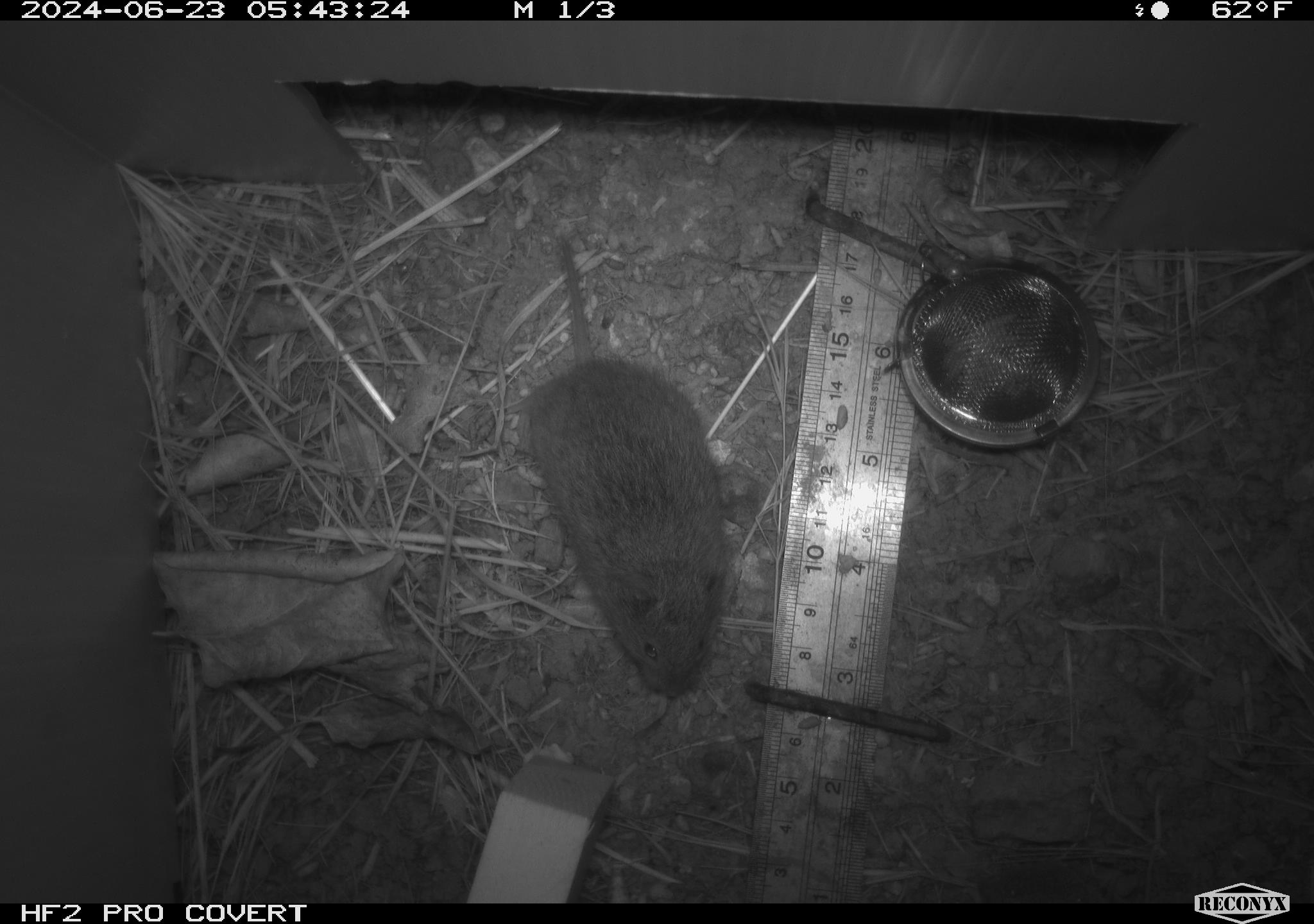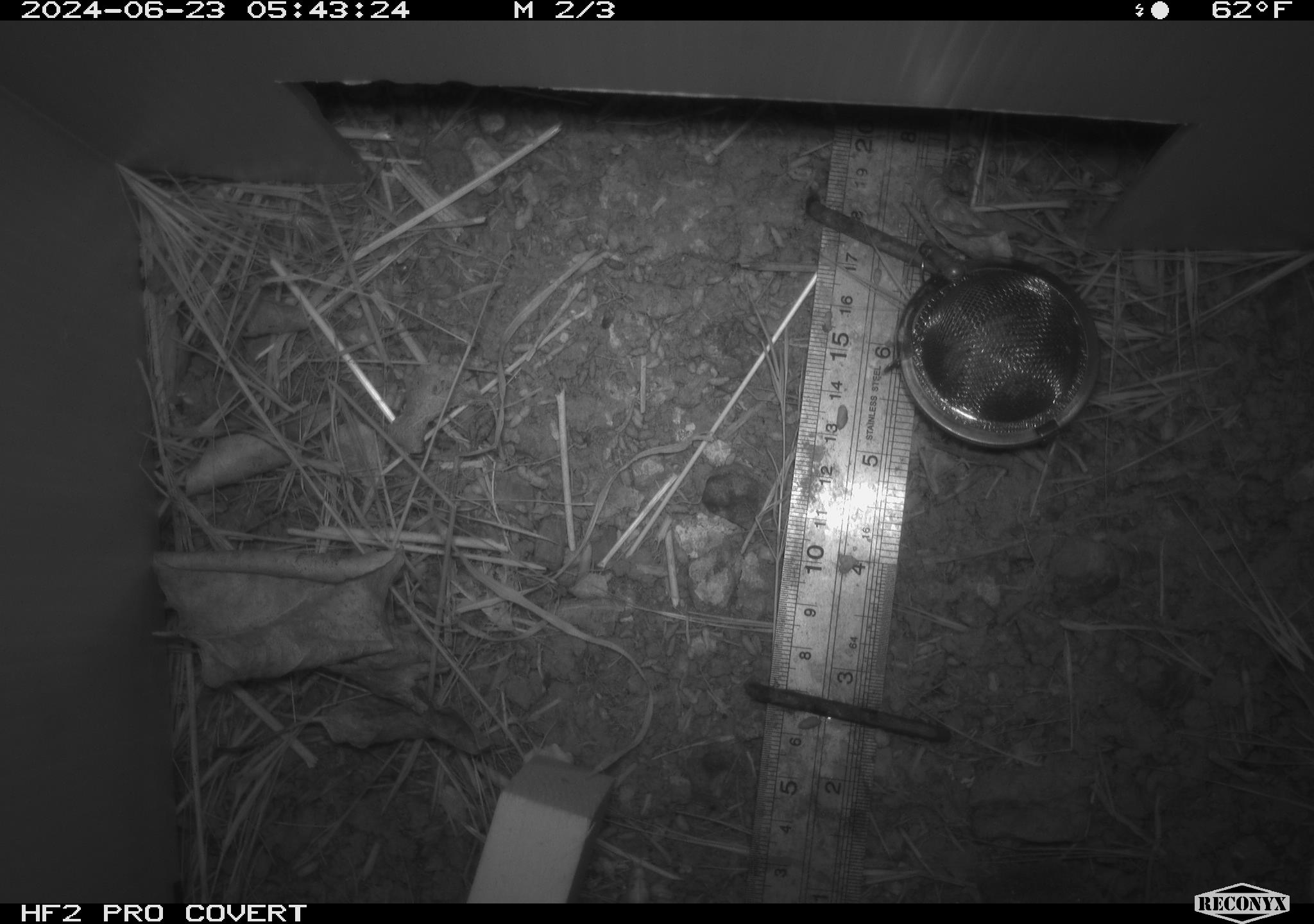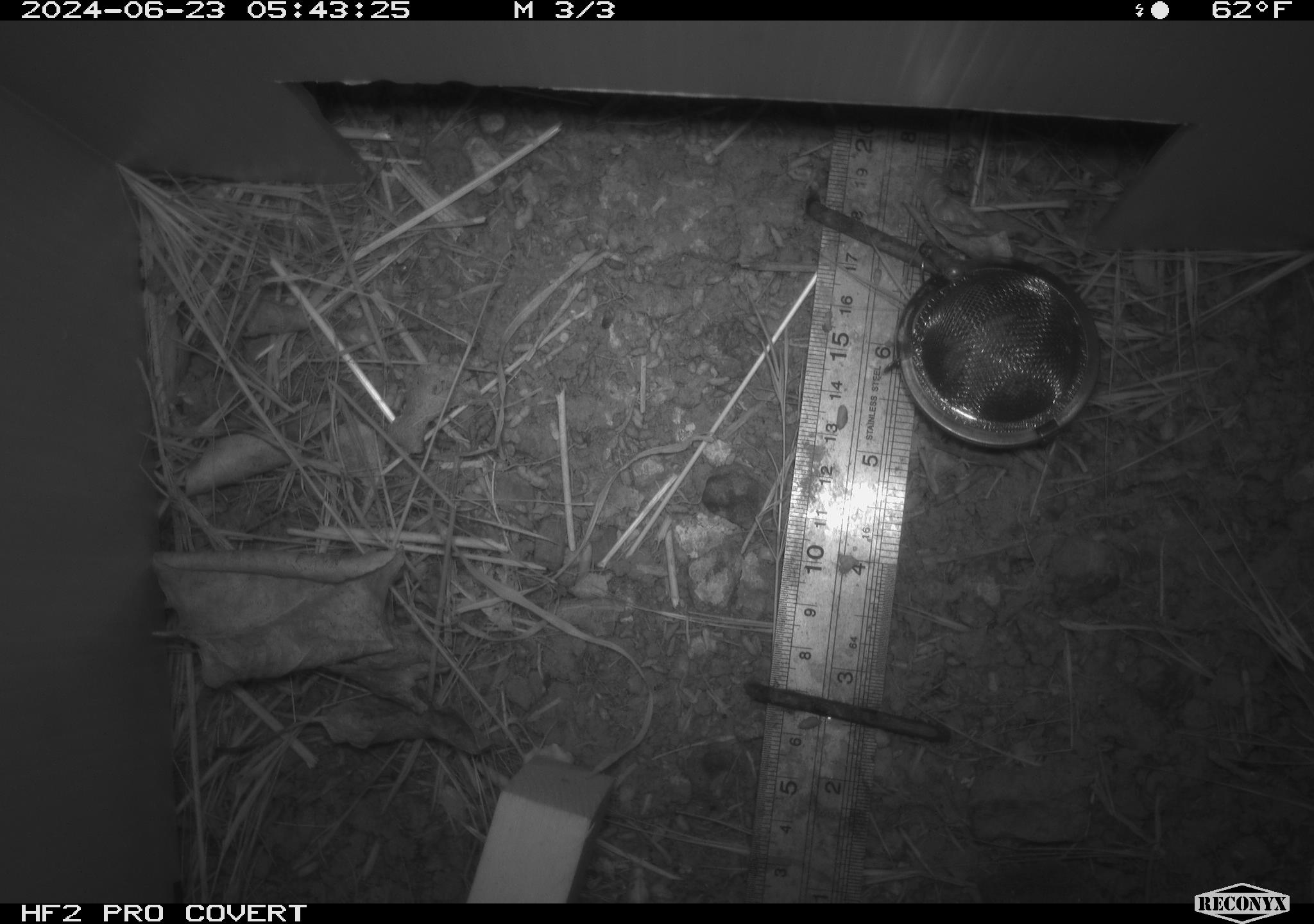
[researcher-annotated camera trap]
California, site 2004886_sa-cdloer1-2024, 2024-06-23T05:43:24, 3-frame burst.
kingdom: Animalia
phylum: Chordata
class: Mammalia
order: Rodentia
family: Cricetidae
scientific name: Arvicolinae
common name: voles, lemmings, and muskrats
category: arvicolinae subfamily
Arvicolinae subfamily (voles, lemmings, and muskrats) (Arvicolinae).